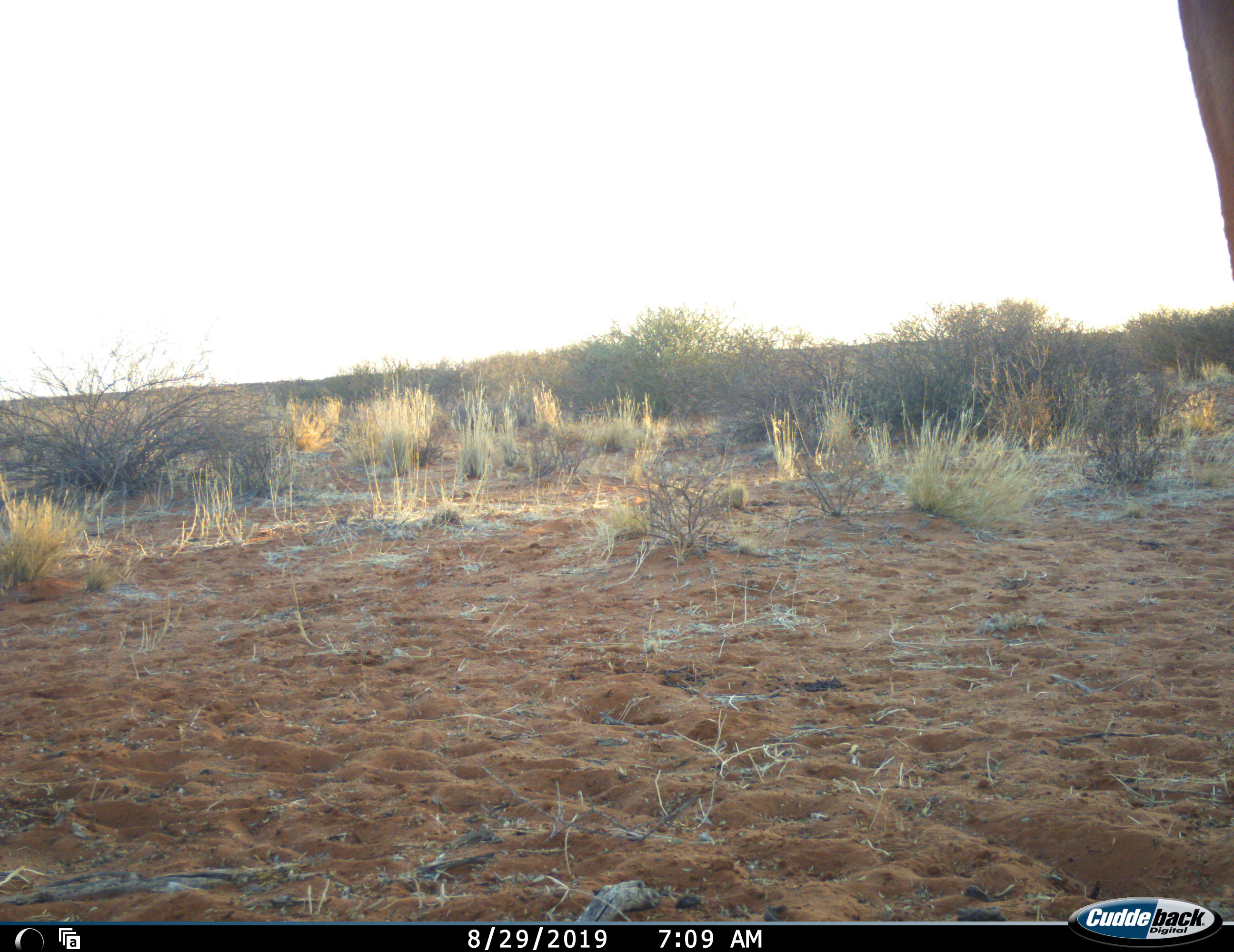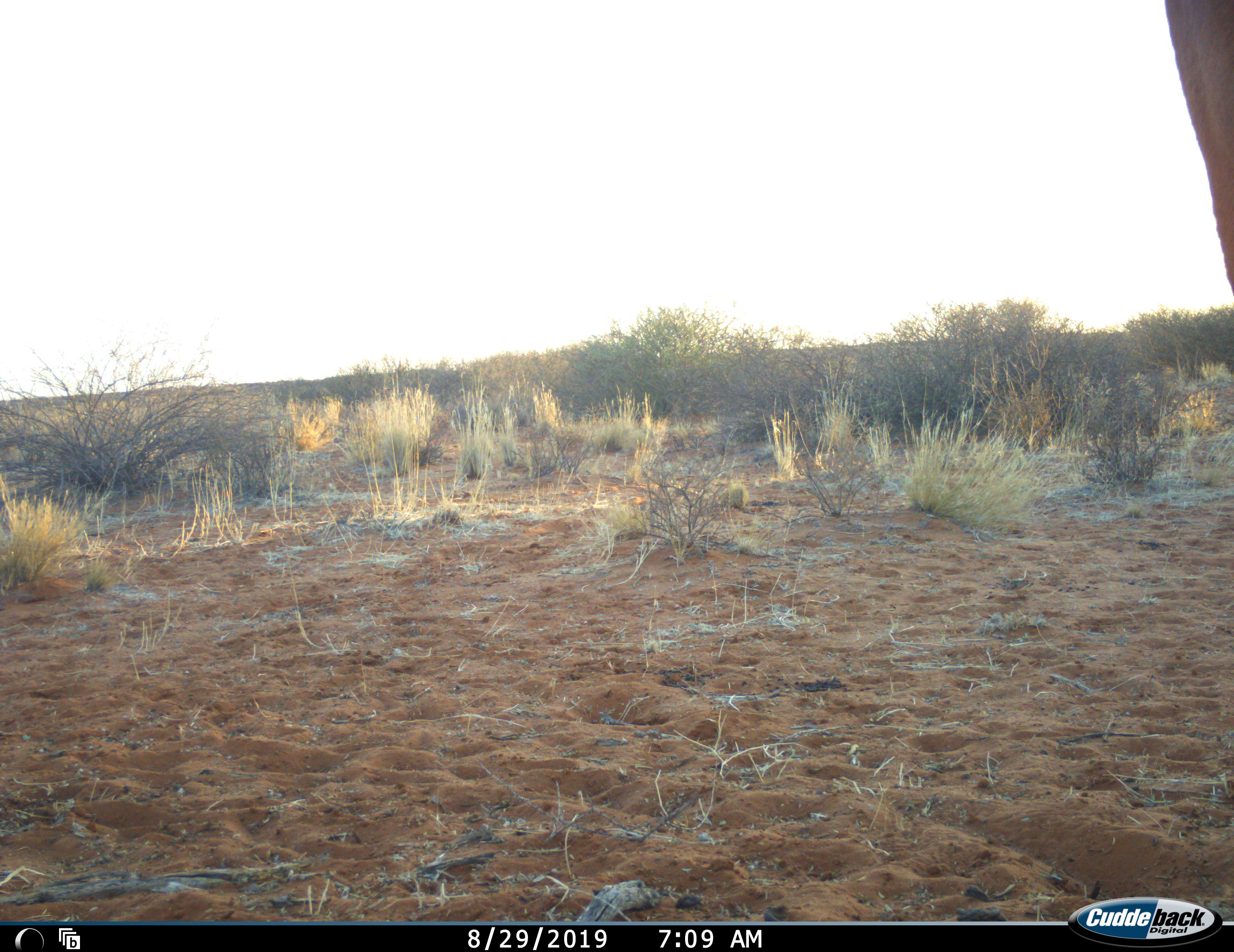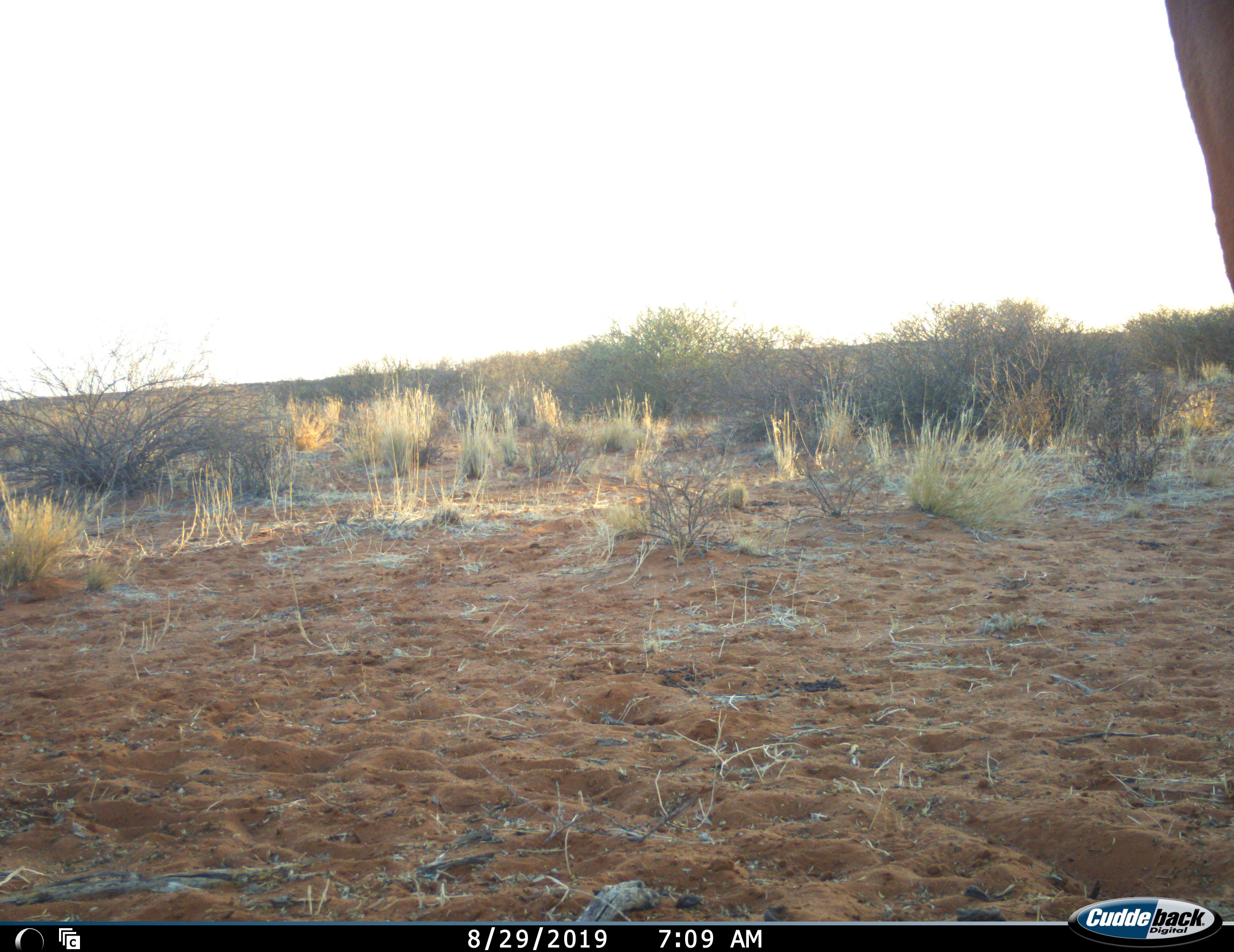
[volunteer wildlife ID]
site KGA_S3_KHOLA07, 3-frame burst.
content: unidentified animal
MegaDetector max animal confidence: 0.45